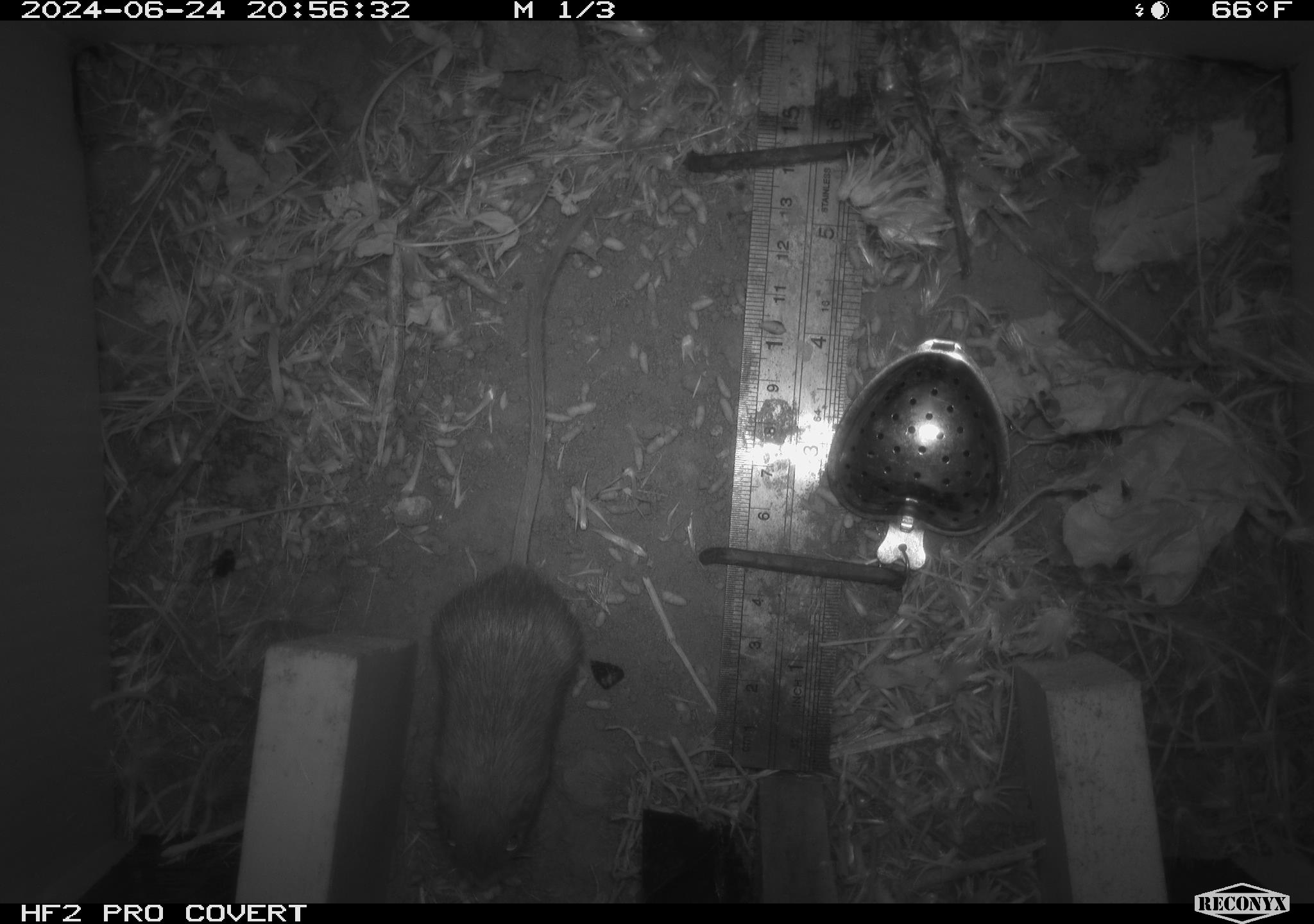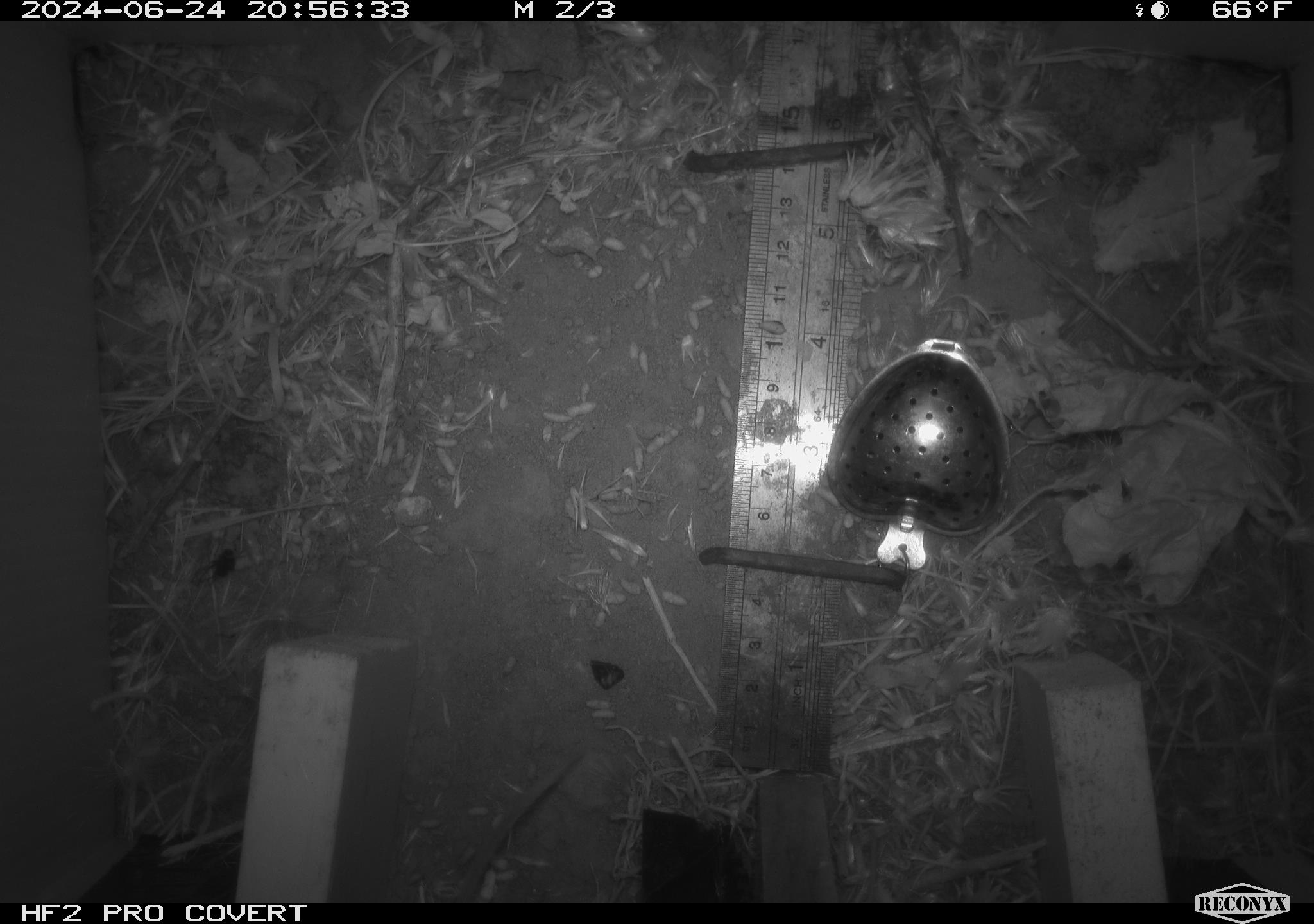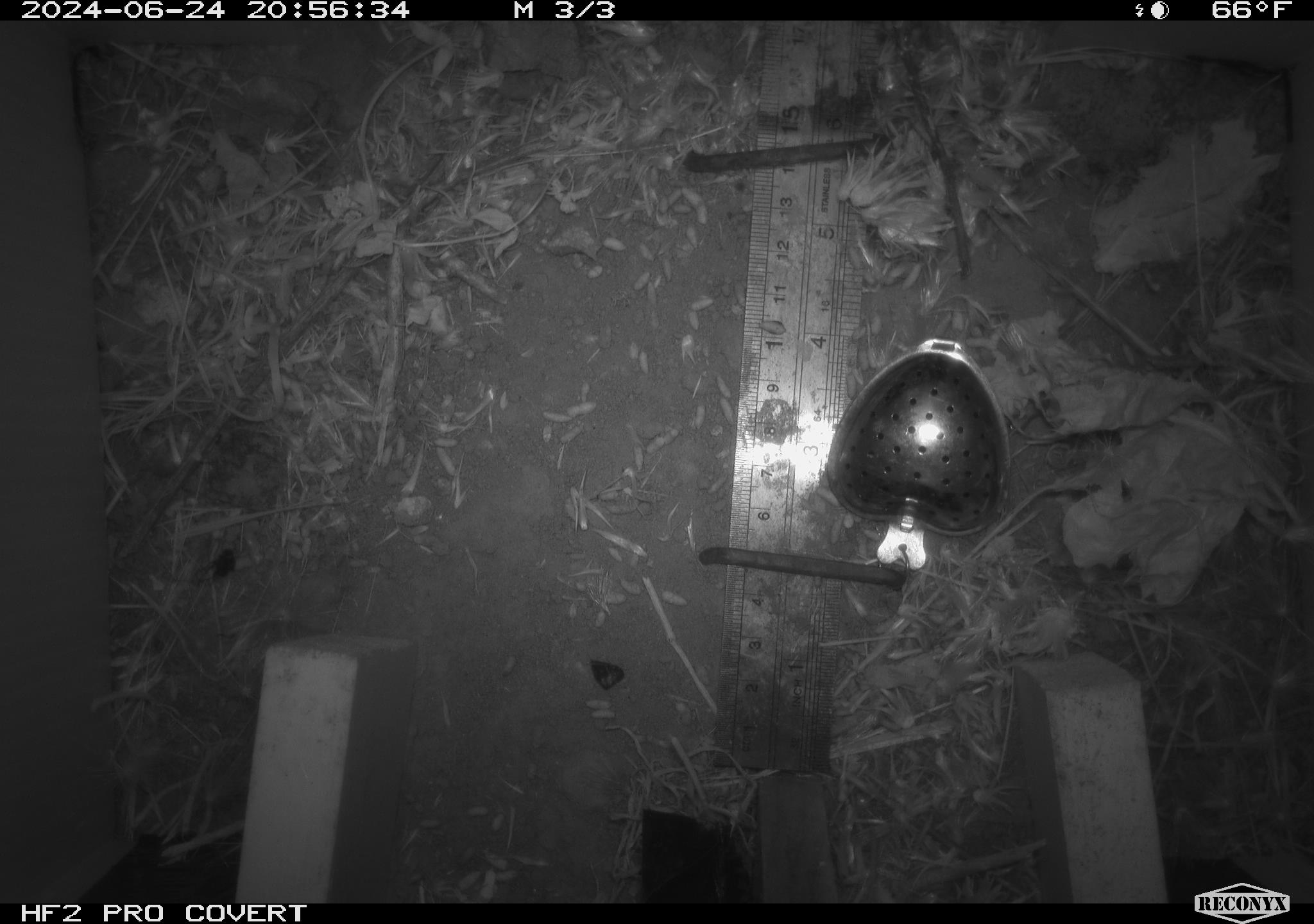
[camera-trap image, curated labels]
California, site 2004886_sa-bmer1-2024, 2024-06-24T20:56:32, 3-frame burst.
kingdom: Animalia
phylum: Chordata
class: Mammalia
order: Rodentia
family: Heteromyidae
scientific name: Heteromyidae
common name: kangaroo rats and pocket mice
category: heteromyidae family